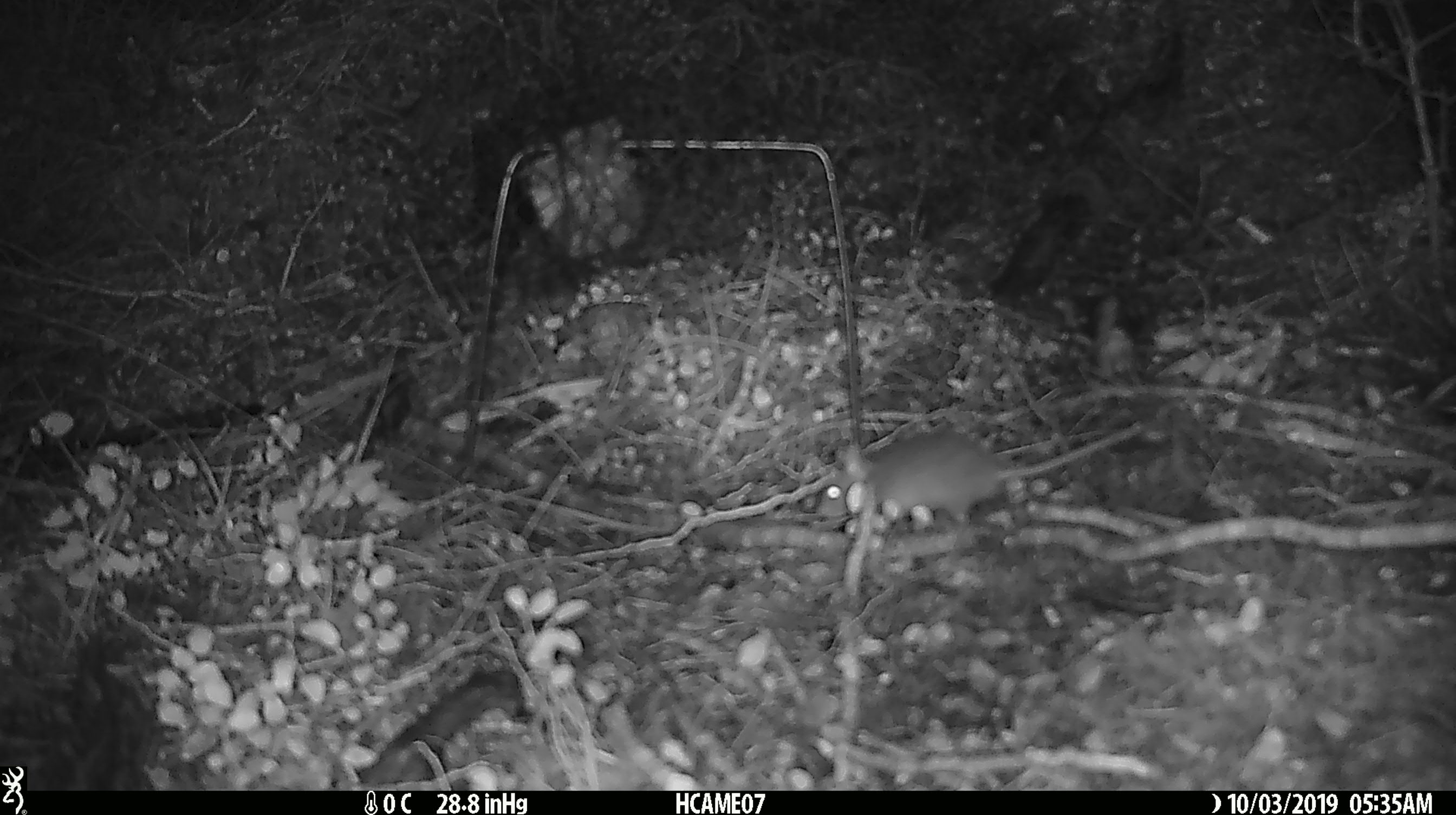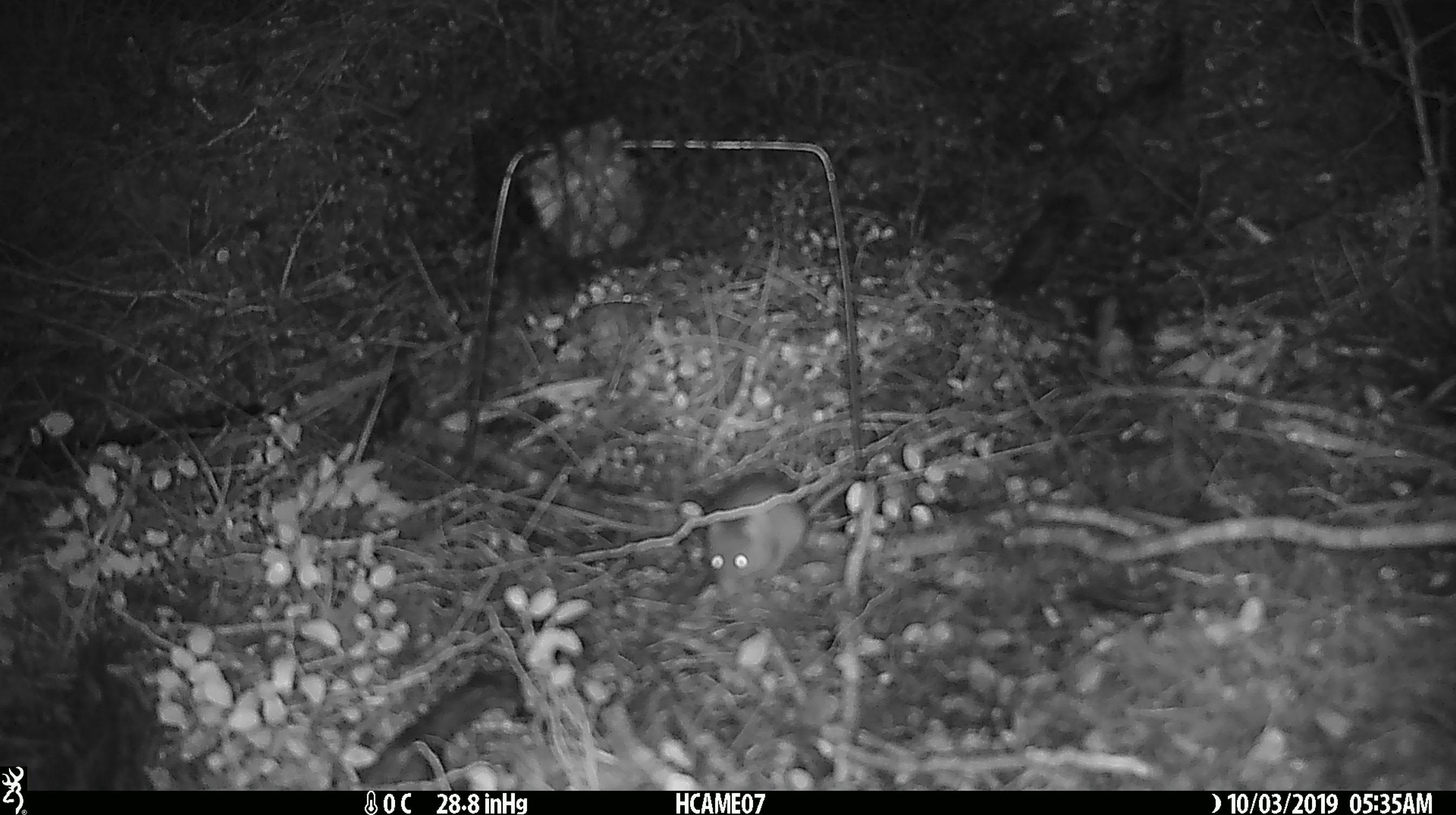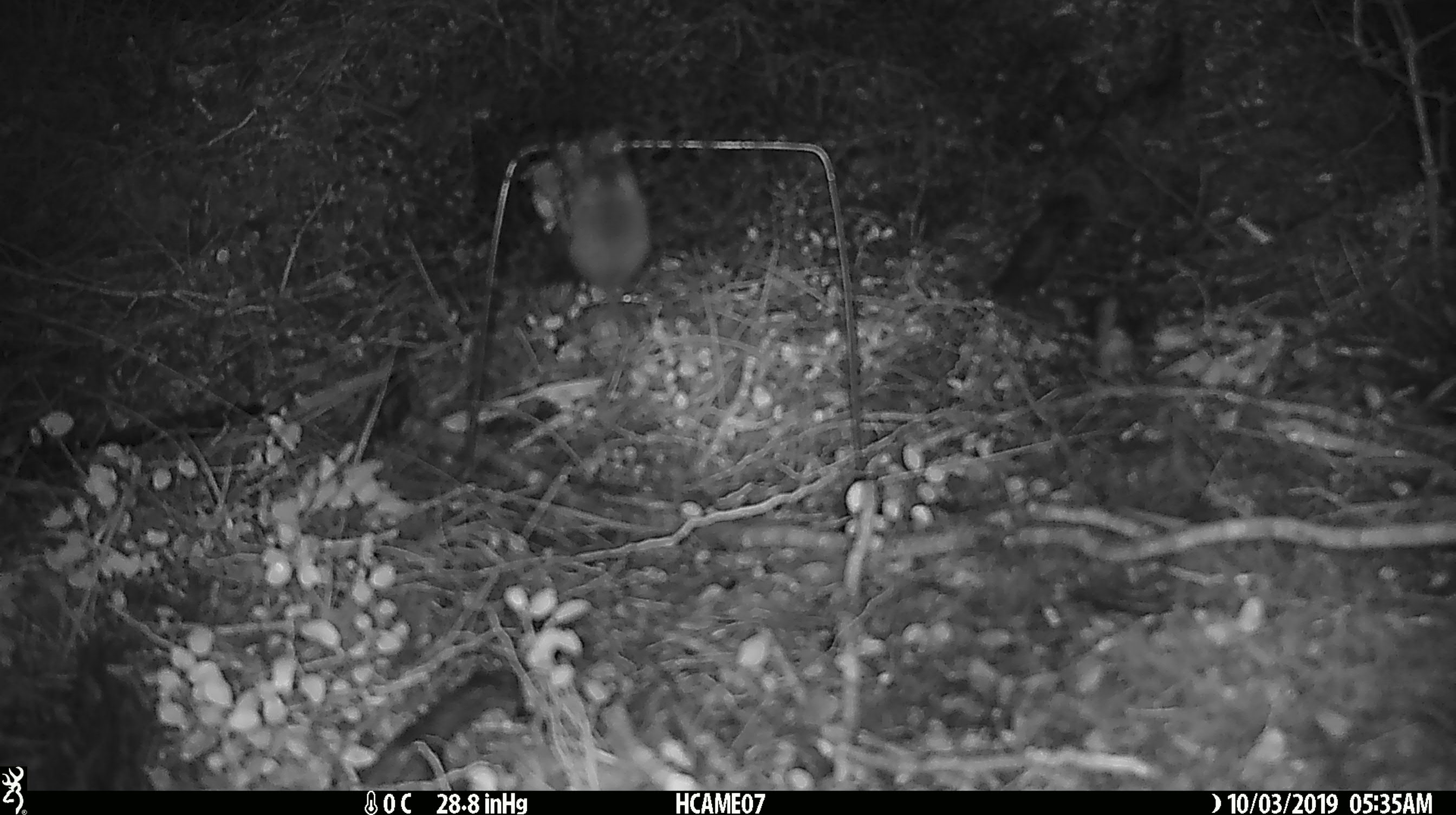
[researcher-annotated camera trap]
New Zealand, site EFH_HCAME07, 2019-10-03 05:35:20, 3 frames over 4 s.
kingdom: Animalia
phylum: Chordata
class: Mammalia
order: Rodentia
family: Muridae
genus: Mus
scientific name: Mus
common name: mouse